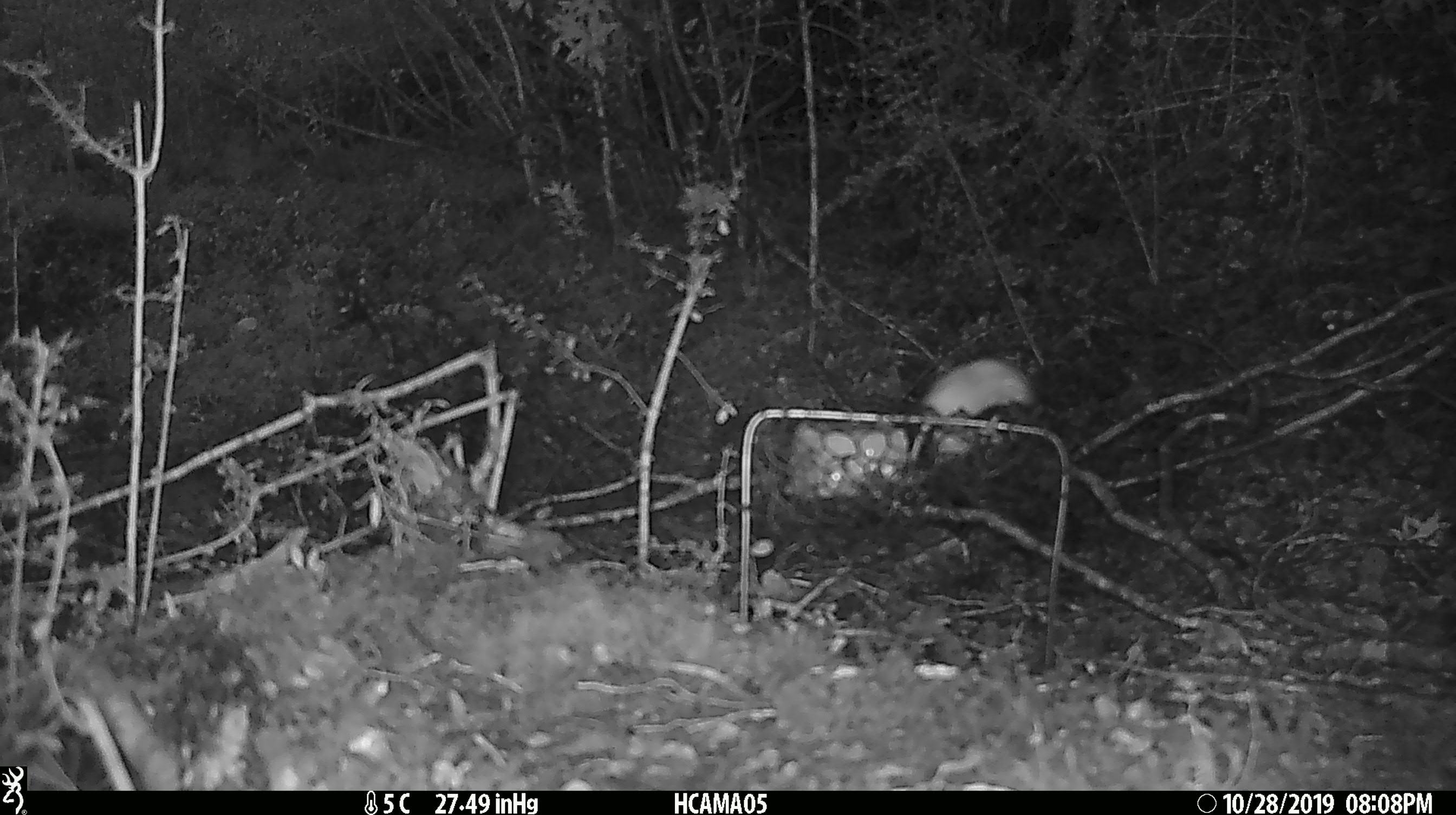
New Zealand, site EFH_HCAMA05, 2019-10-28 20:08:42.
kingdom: Animalia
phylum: Chordata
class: Mammalia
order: Rodentia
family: Muridae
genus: Mus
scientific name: Mus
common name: mouse